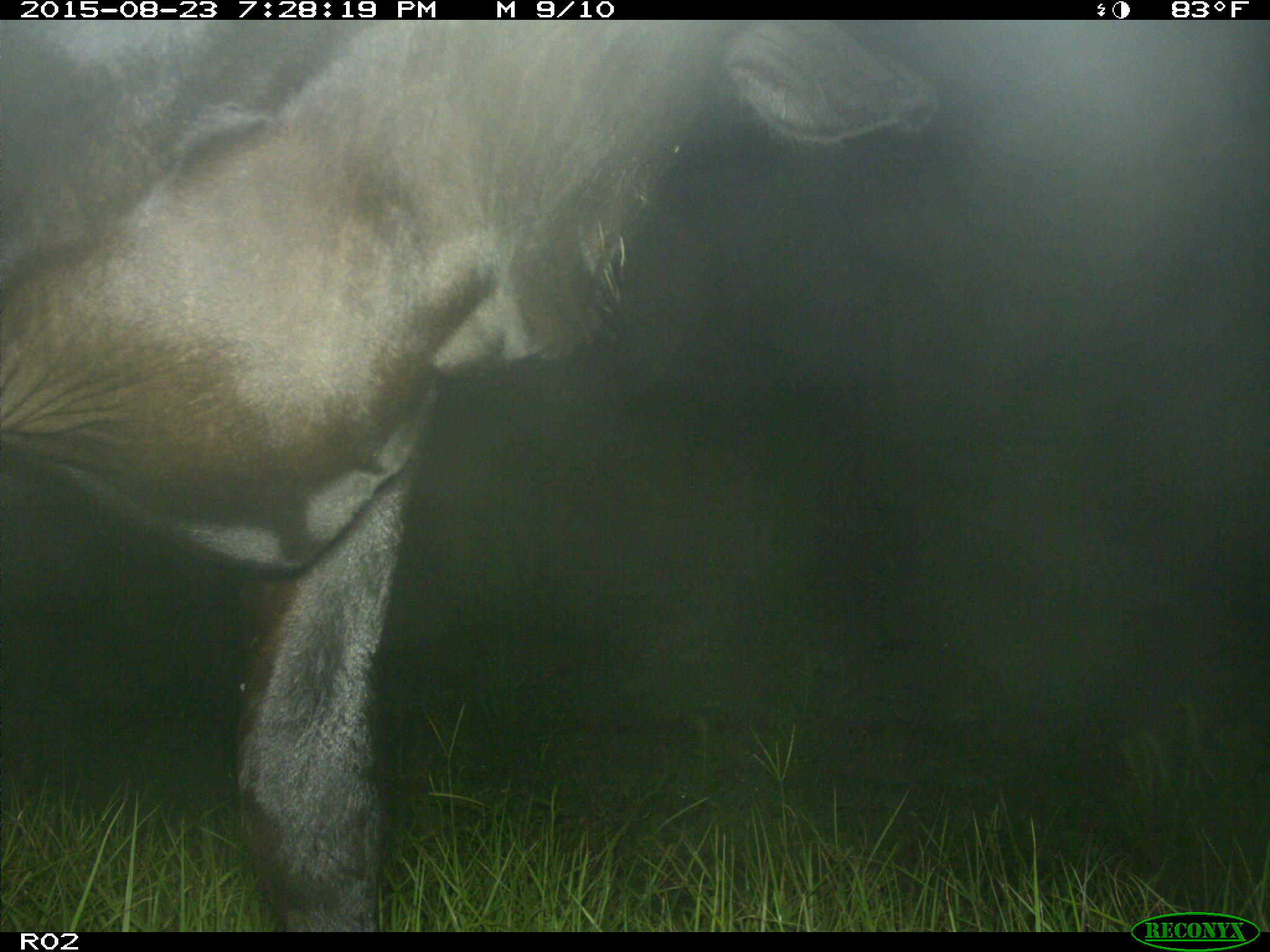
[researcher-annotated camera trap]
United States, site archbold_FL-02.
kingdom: Animalia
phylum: Chordata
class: Mammalia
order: Artiodactyla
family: Bovidae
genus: Bos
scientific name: Bos taurus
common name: domestic cow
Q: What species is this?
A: Bos taurus (domestic cow).